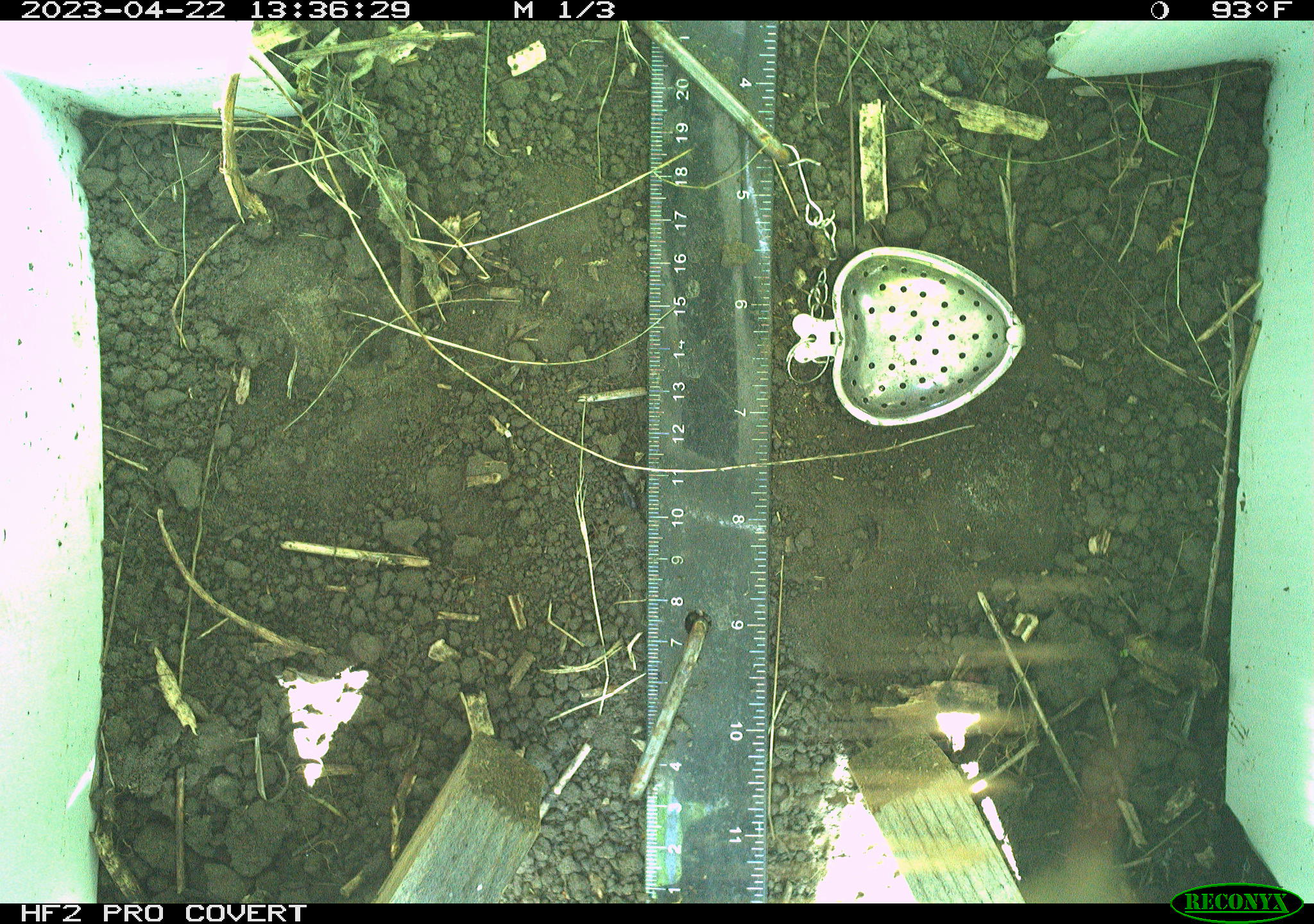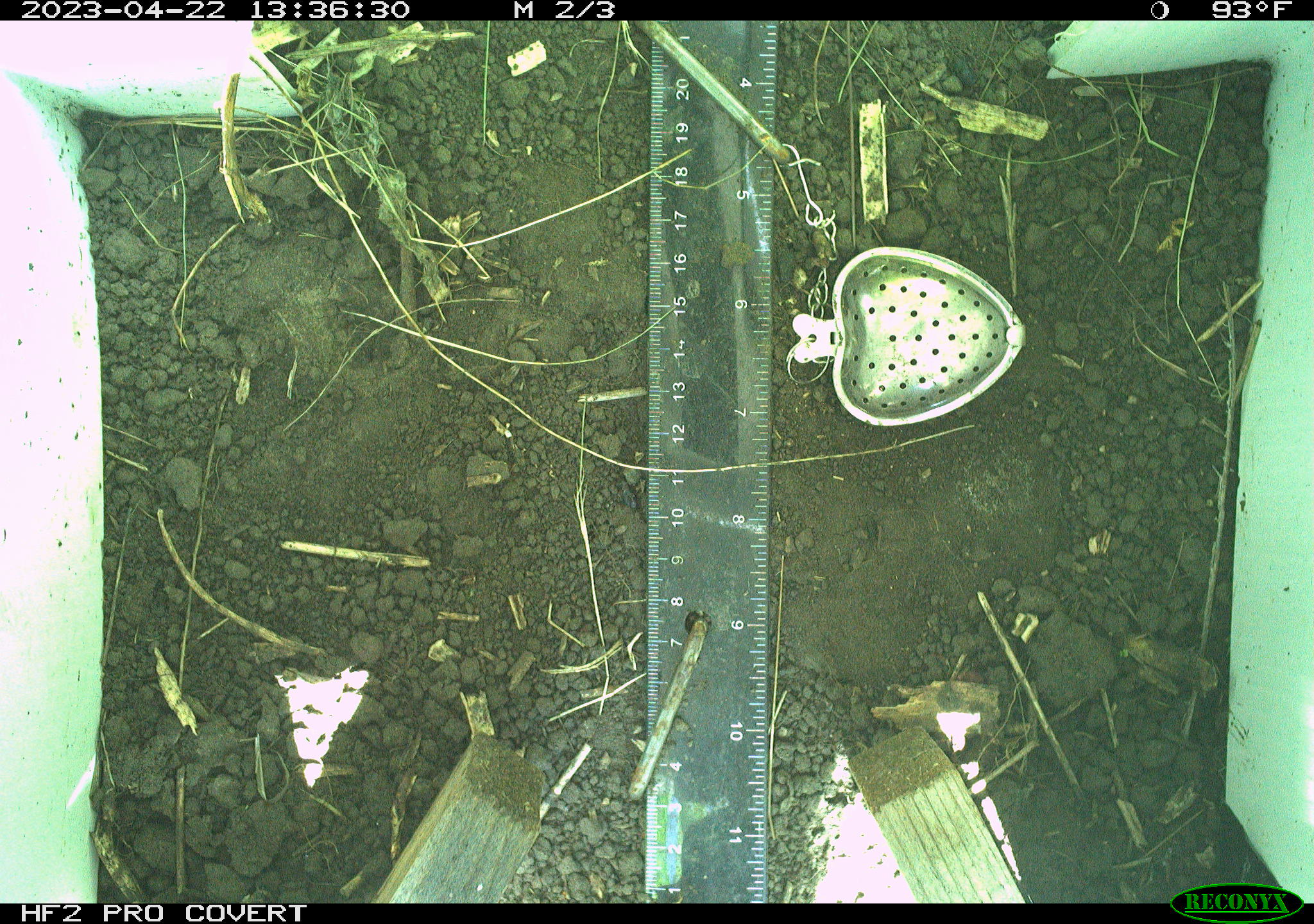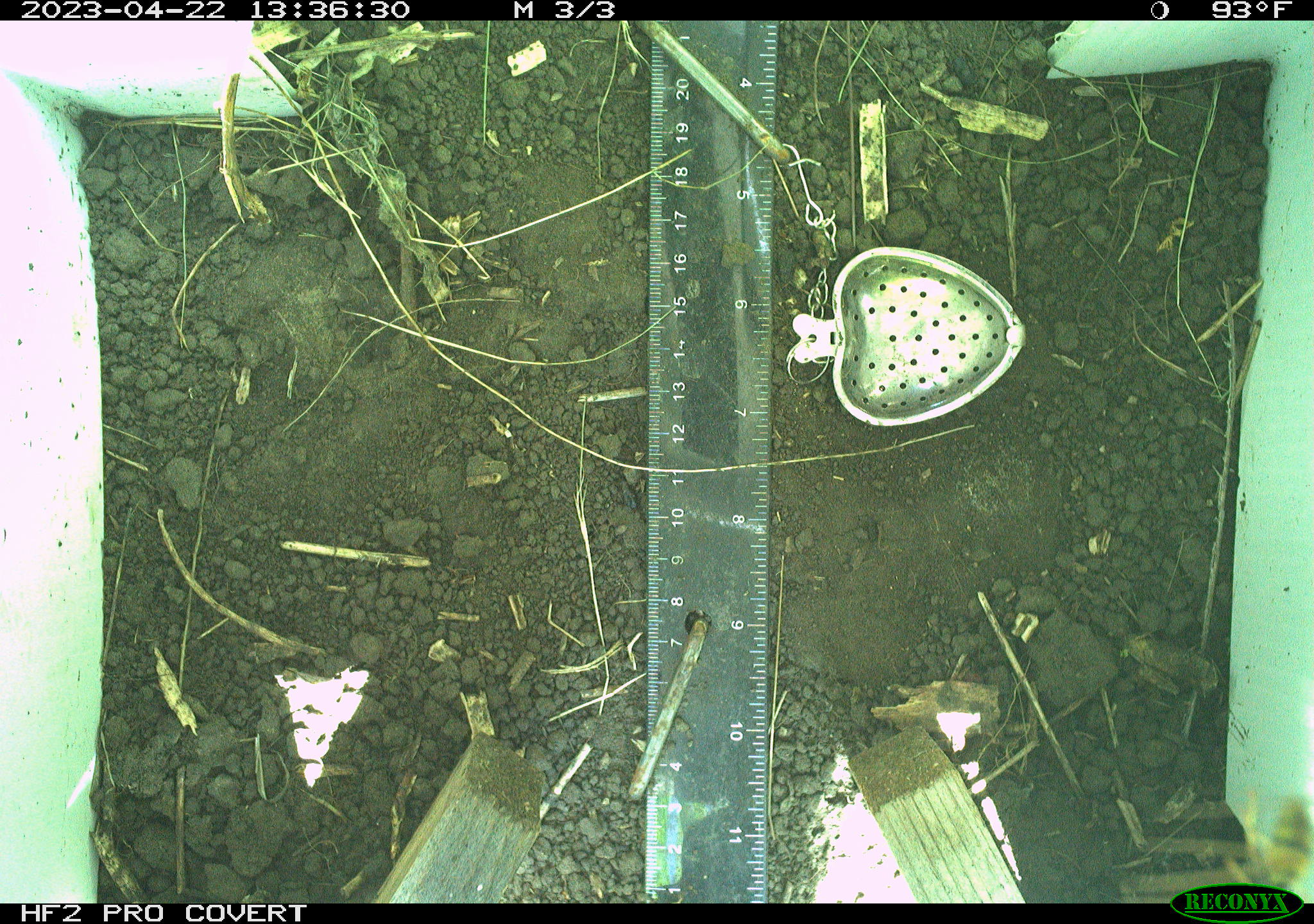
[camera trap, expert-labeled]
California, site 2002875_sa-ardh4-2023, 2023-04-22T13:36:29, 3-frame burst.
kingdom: Animalia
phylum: Arthropoda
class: Insecta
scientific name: Insecta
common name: insect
Insect (Insecta).